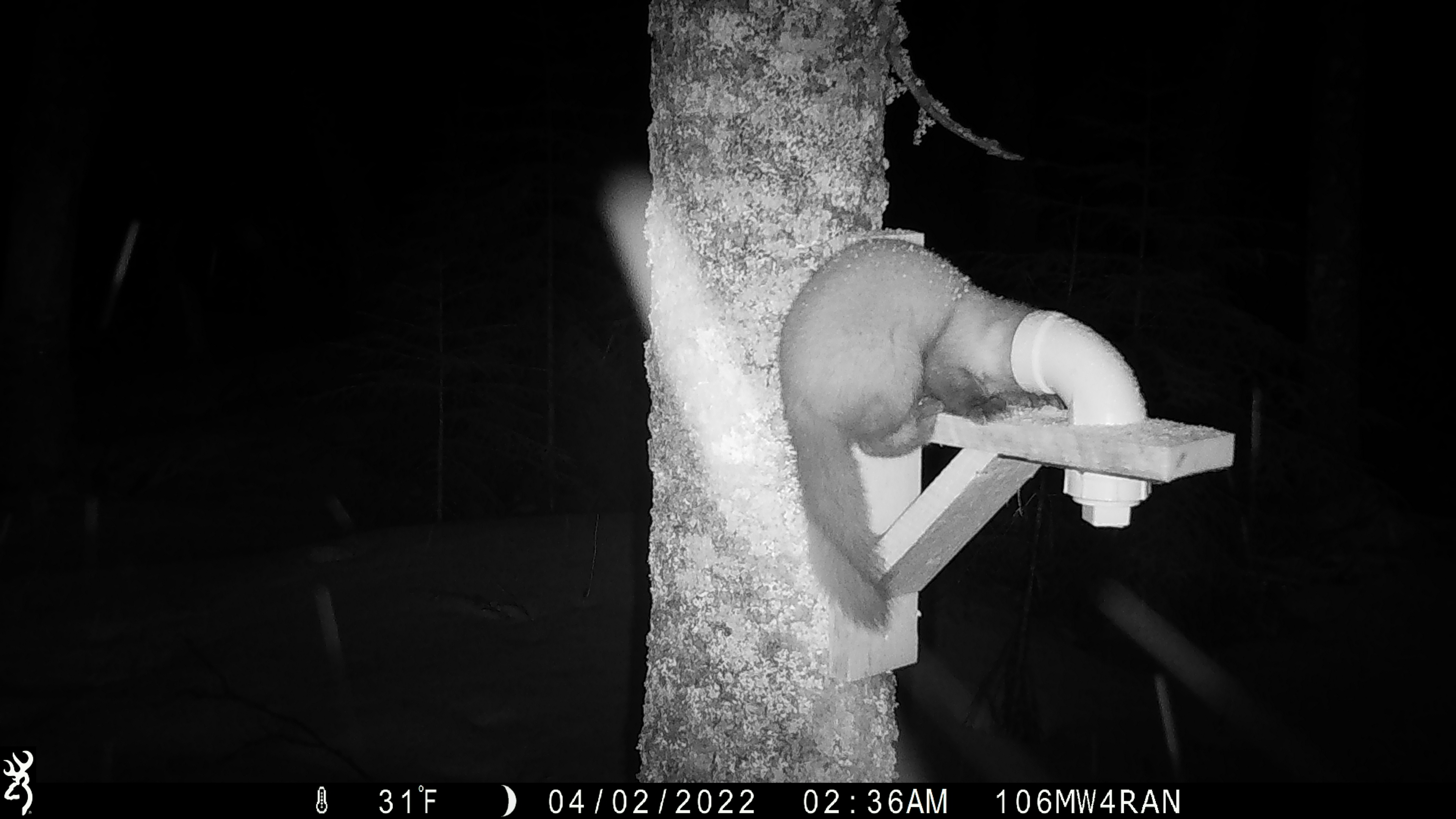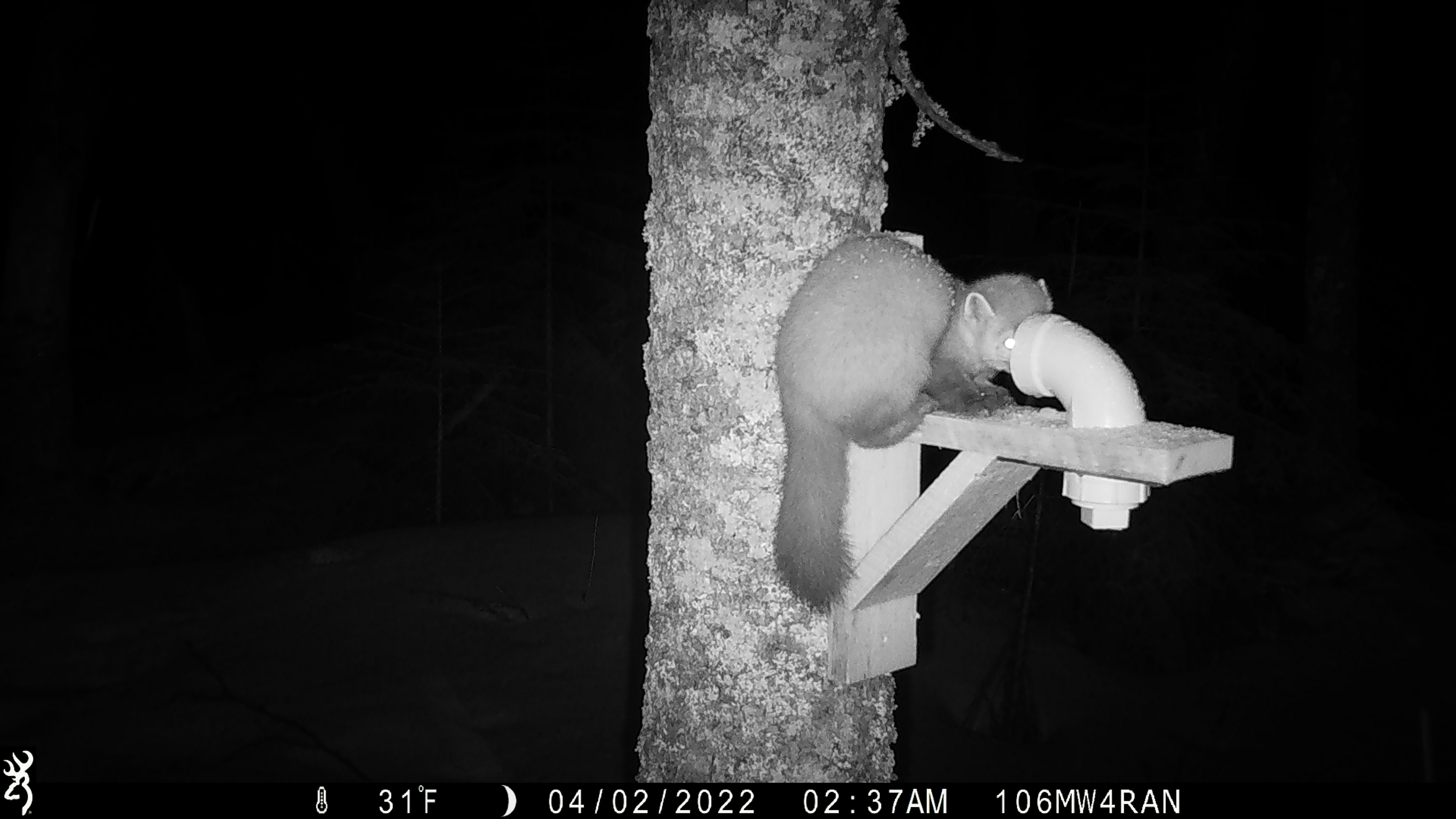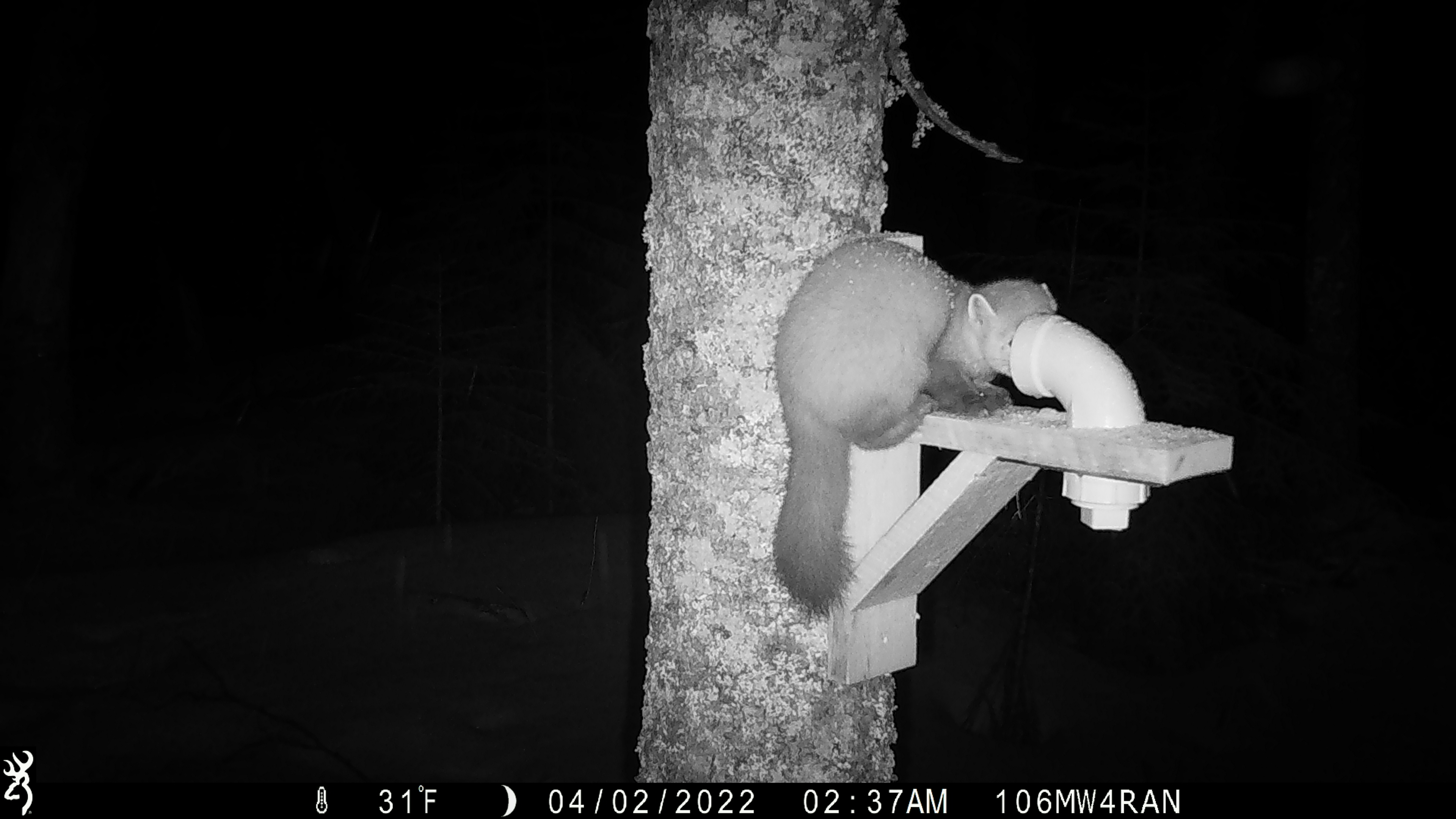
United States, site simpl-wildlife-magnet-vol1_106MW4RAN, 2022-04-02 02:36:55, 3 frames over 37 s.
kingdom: Animalia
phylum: Chordata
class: Mammalia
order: Carnivora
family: Mustelidae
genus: Martes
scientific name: Martes americana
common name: american marten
American marten (Martes americana).